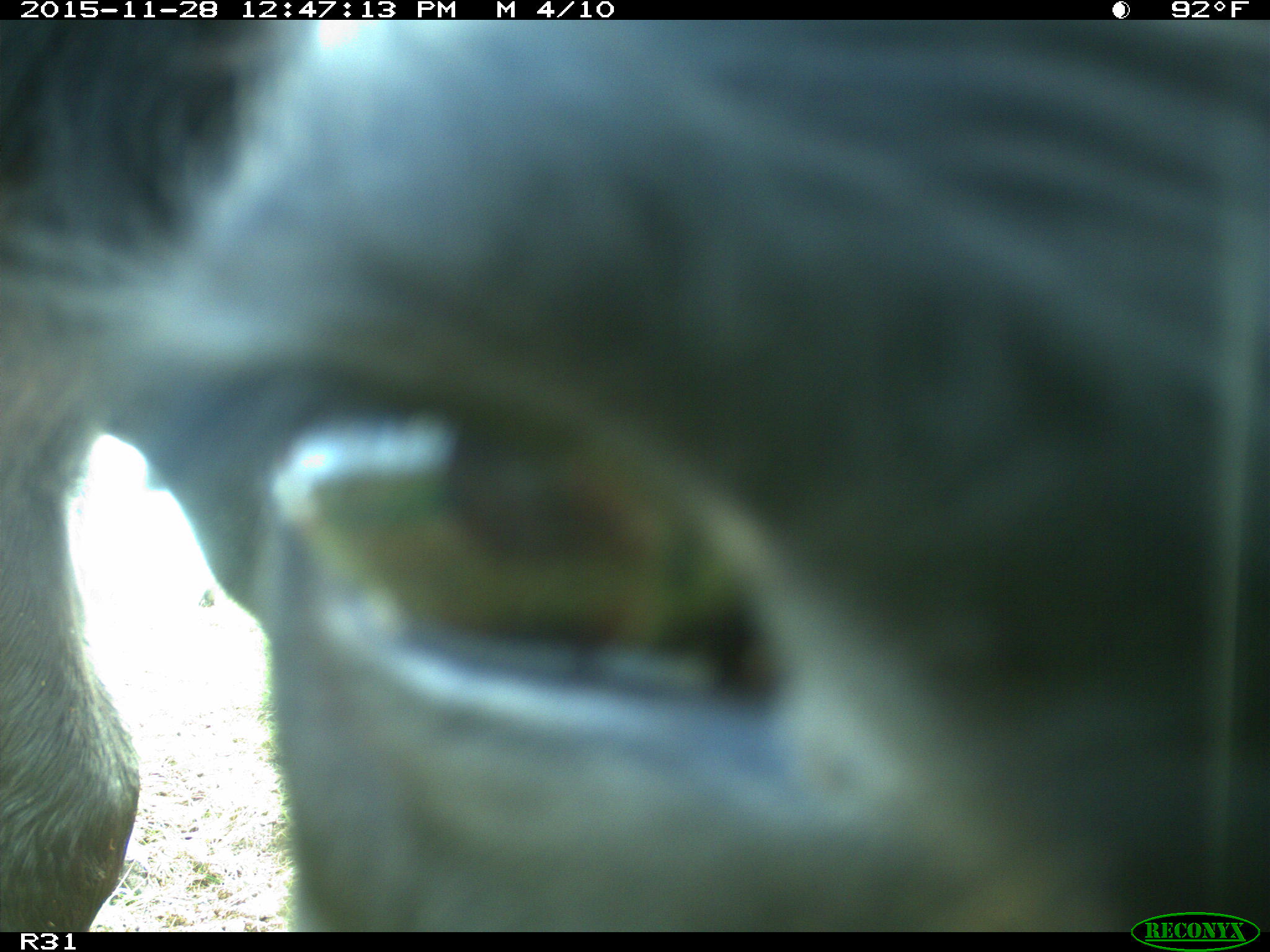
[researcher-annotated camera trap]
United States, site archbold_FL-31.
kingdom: Animalia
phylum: Chordata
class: Mammalia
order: Artiodactyla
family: Bovidae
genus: Bos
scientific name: Bos taurus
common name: domestic cow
Bos taurus (domestic cow).